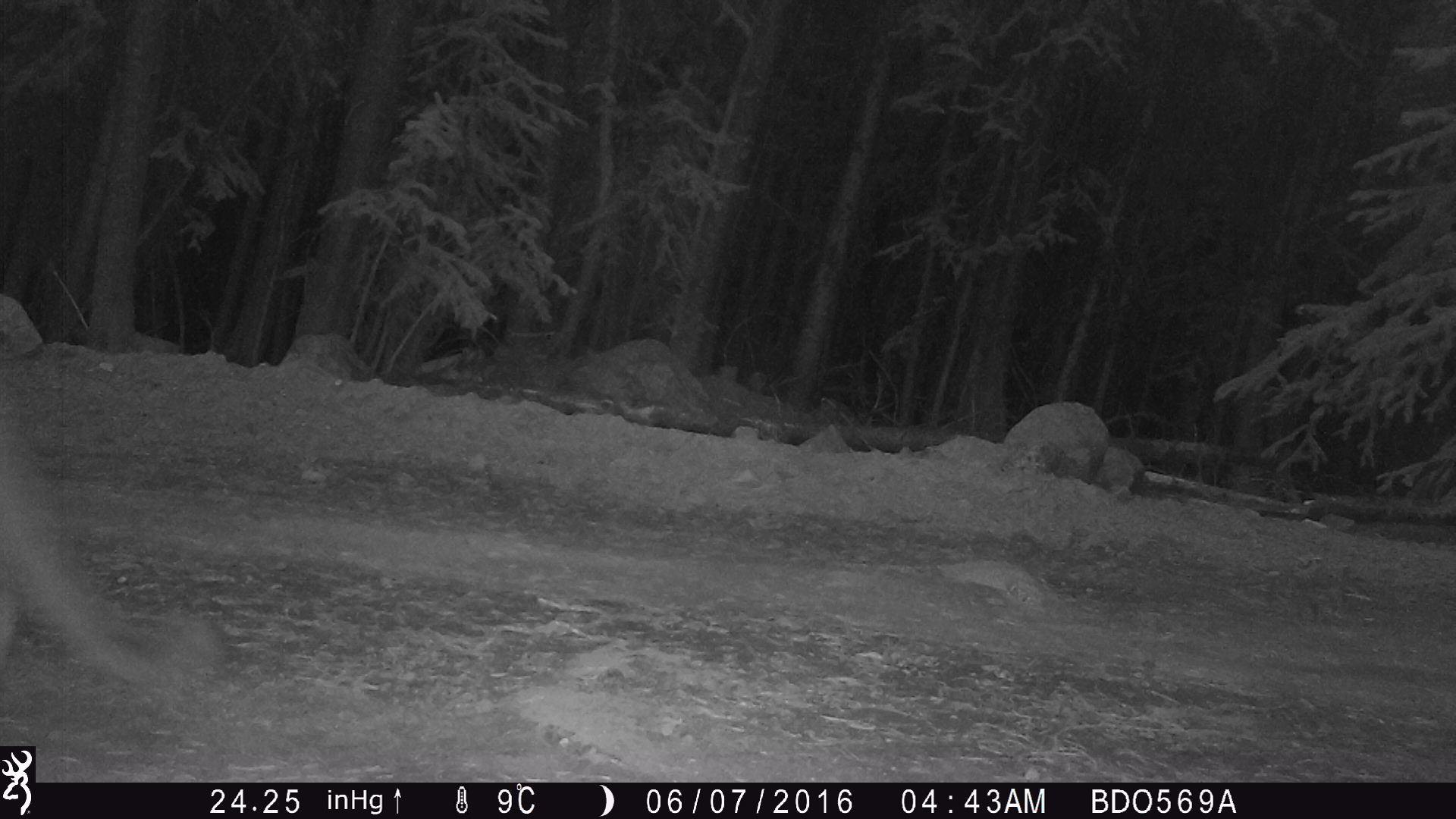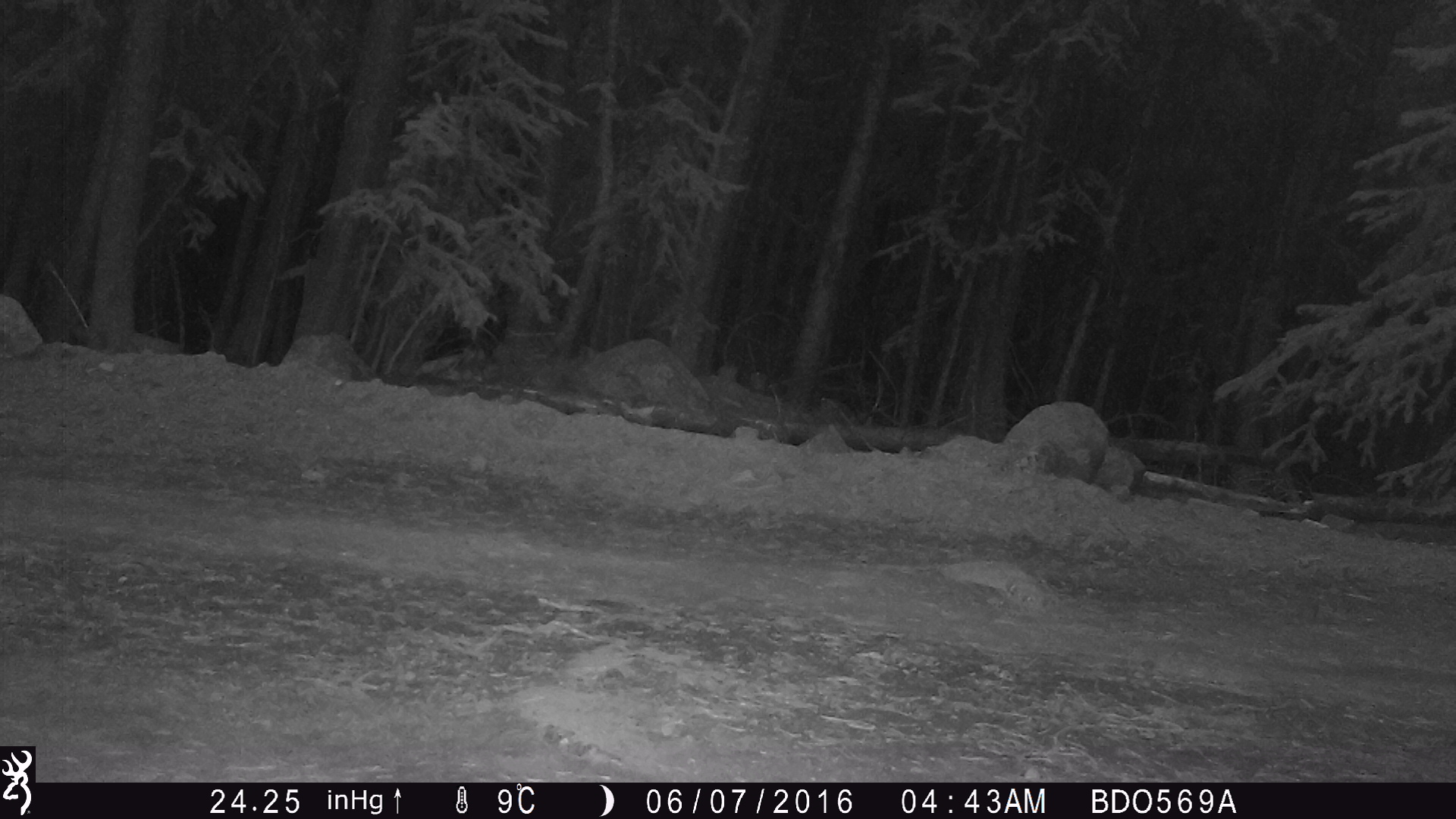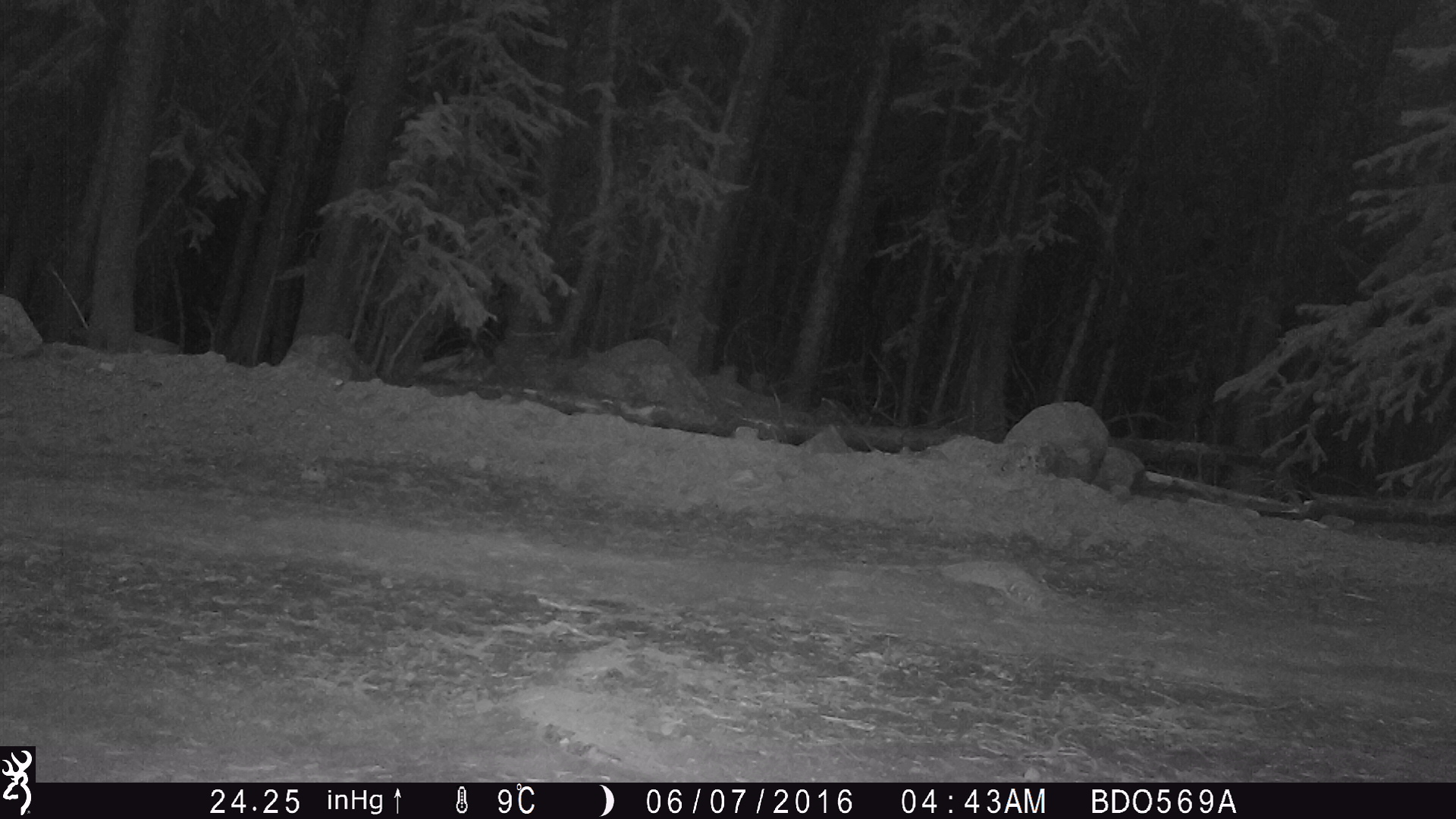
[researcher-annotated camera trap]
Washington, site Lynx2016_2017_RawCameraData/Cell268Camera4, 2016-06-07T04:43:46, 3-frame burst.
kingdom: Animalia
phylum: Chordata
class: Mammalia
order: Carnivora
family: Felidae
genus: Puma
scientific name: Puma concolor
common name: mountain lion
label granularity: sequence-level